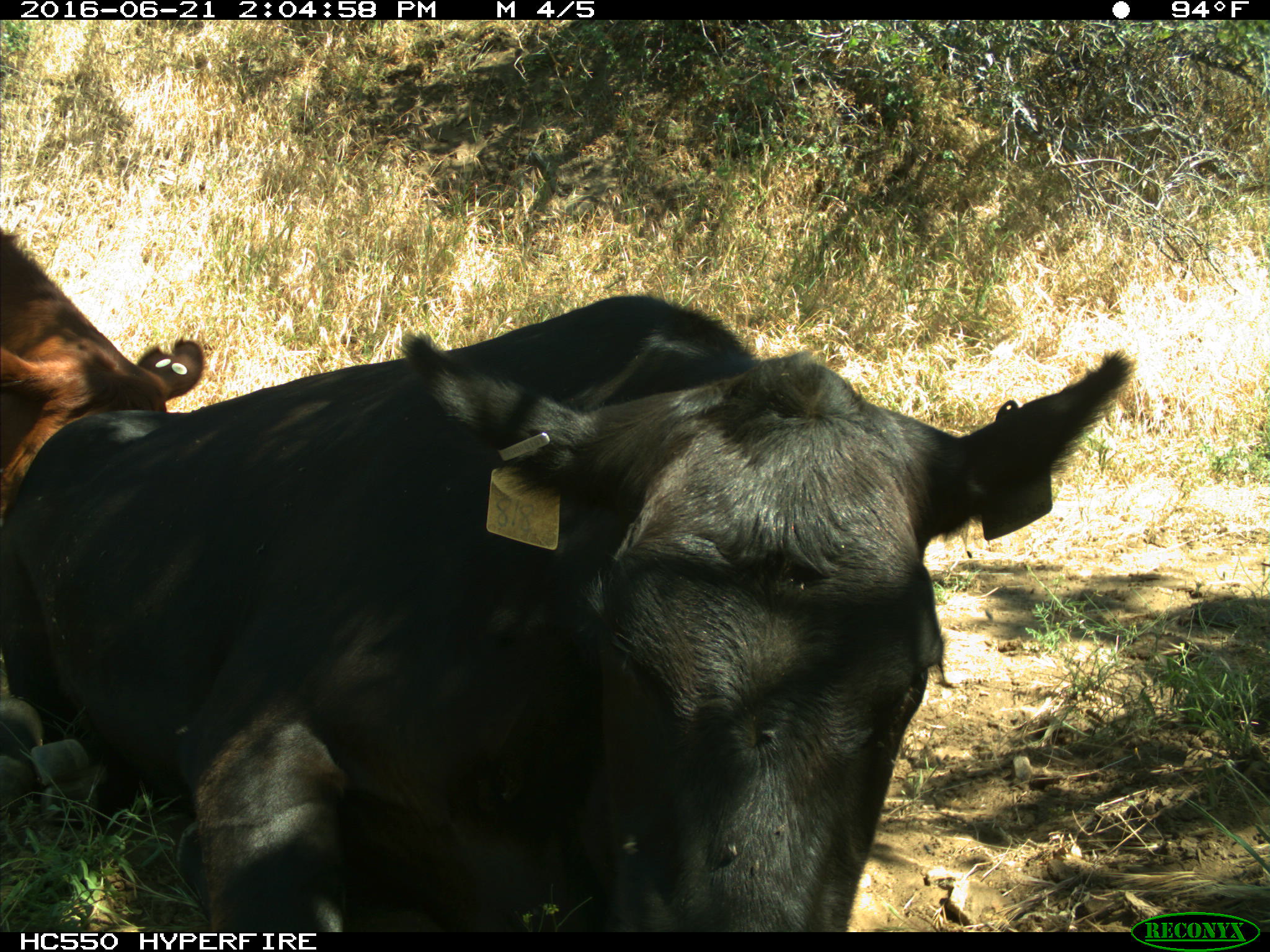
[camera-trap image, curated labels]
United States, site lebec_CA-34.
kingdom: Animalia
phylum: Chordata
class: Mammalia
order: Artiodactyla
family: Bovidae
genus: Bos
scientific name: Bos taurus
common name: domestic cow